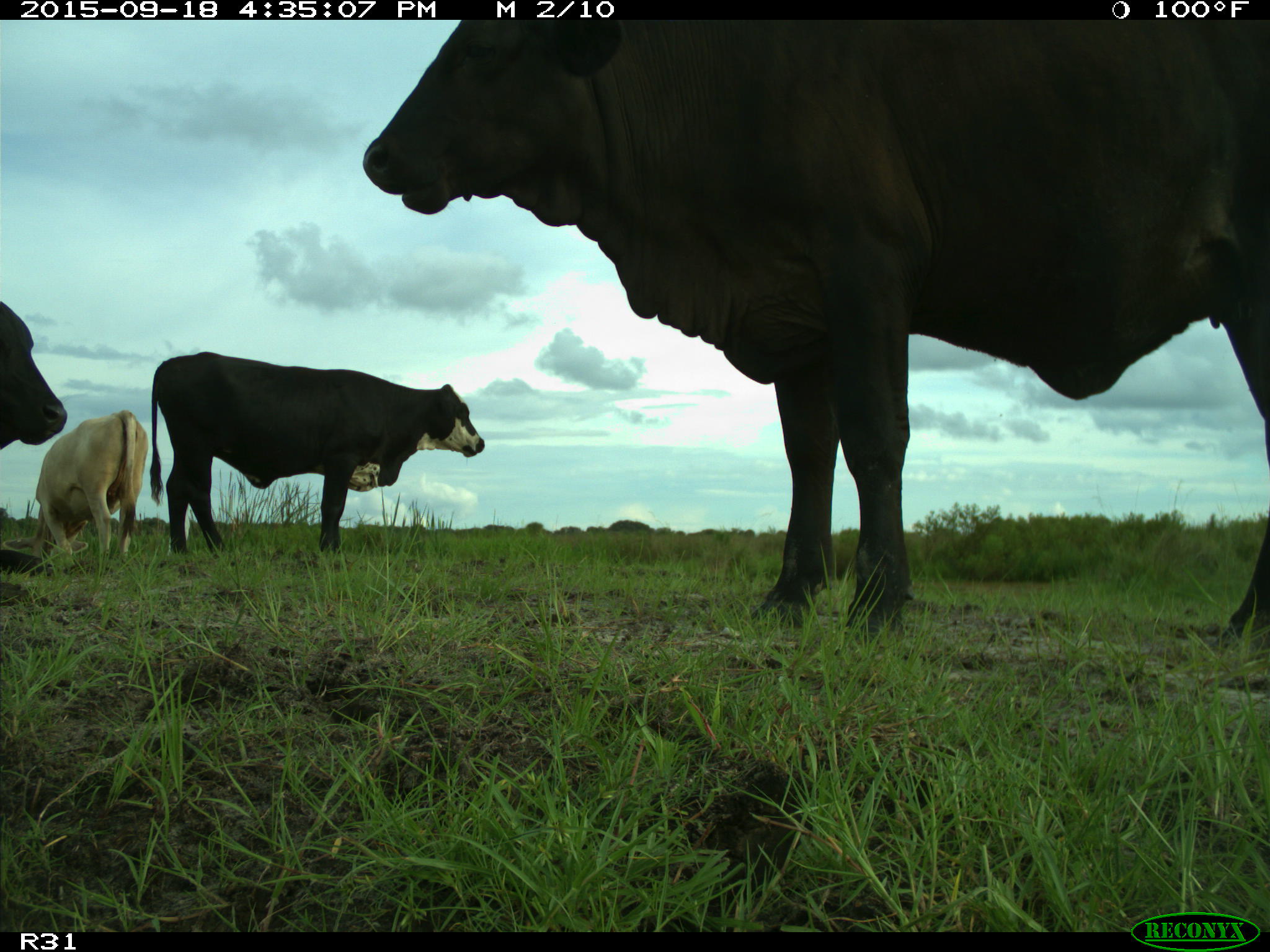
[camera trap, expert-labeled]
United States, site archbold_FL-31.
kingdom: Animalia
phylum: Chordata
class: Mammalia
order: Artiodactyla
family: Bovidae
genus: Bos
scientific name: Bos taurus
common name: domestic cow